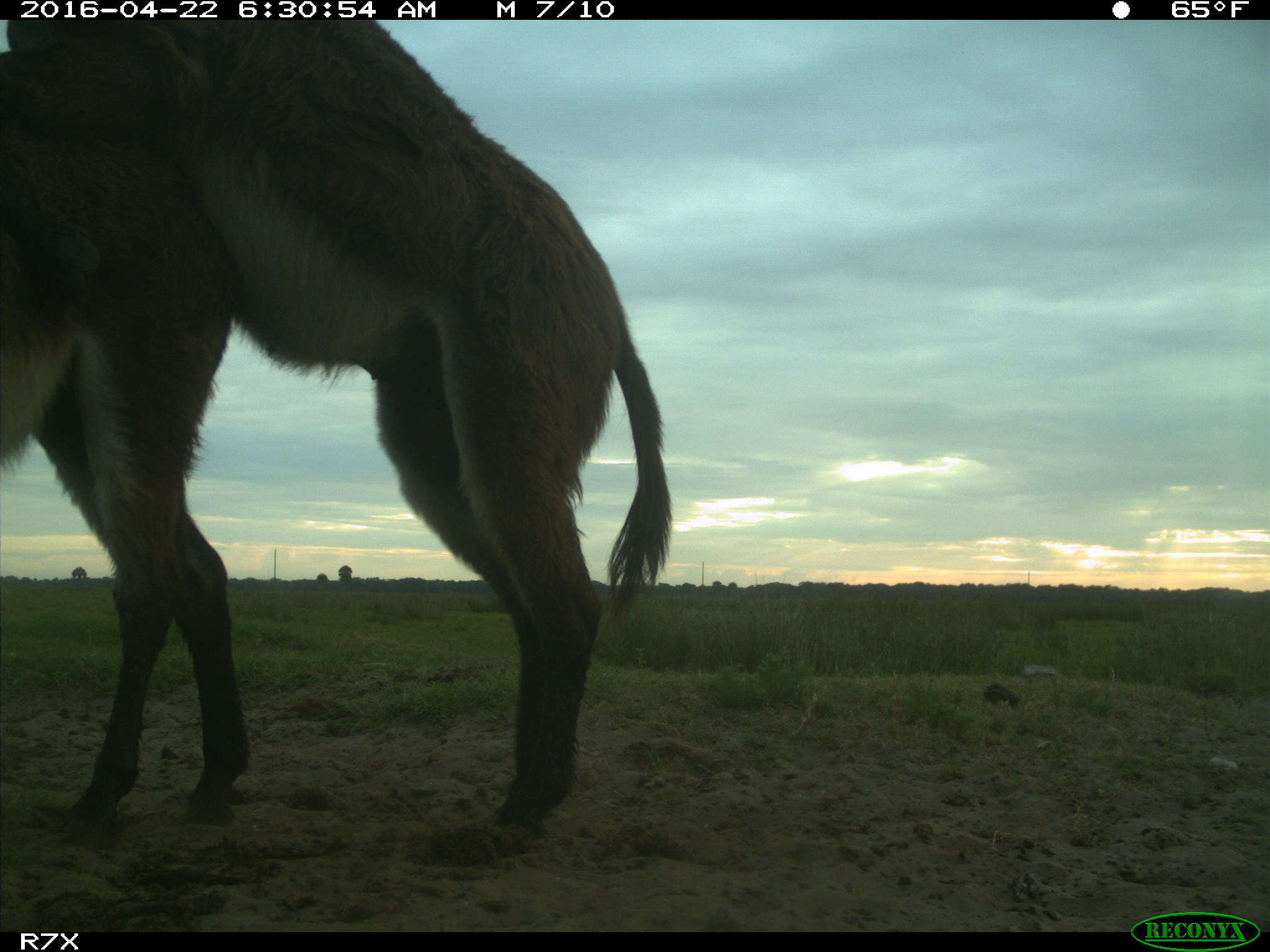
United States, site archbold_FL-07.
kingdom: Animalia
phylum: Chordata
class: Mammalia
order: Artiodactyla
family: Bovidae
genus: Bos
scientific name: Bos taurus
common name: domestic cow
Bos taurus (domestic cow).